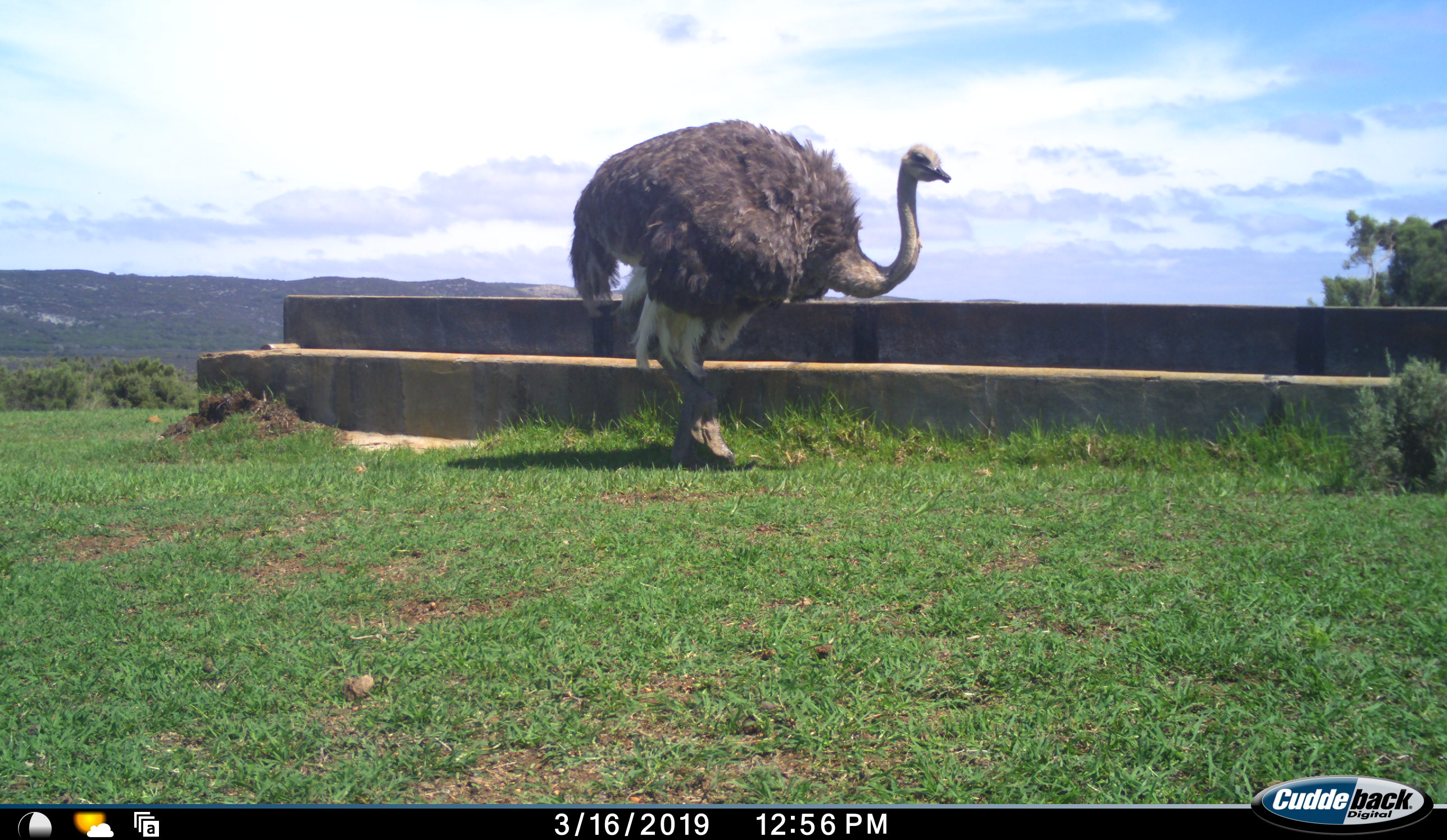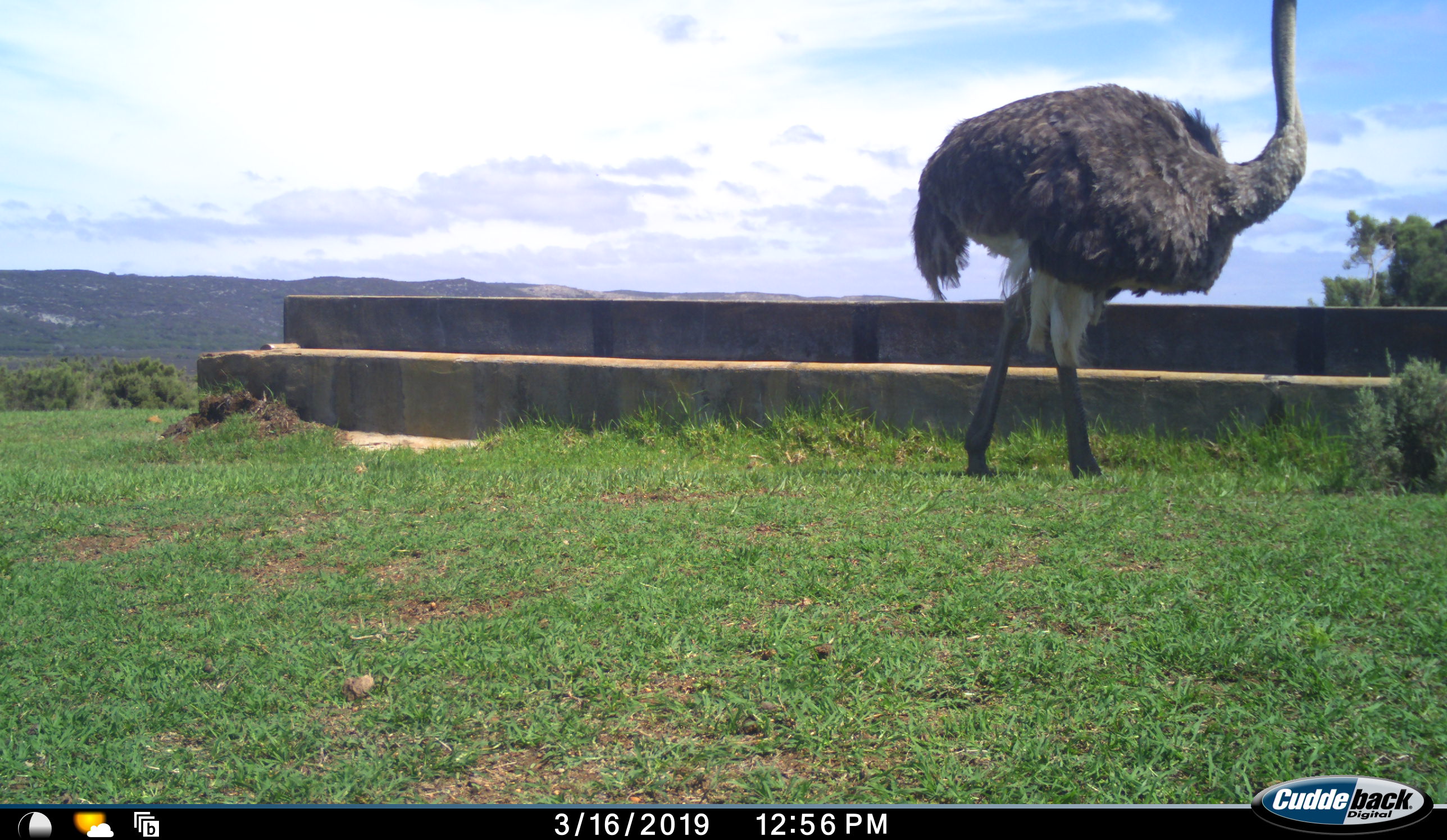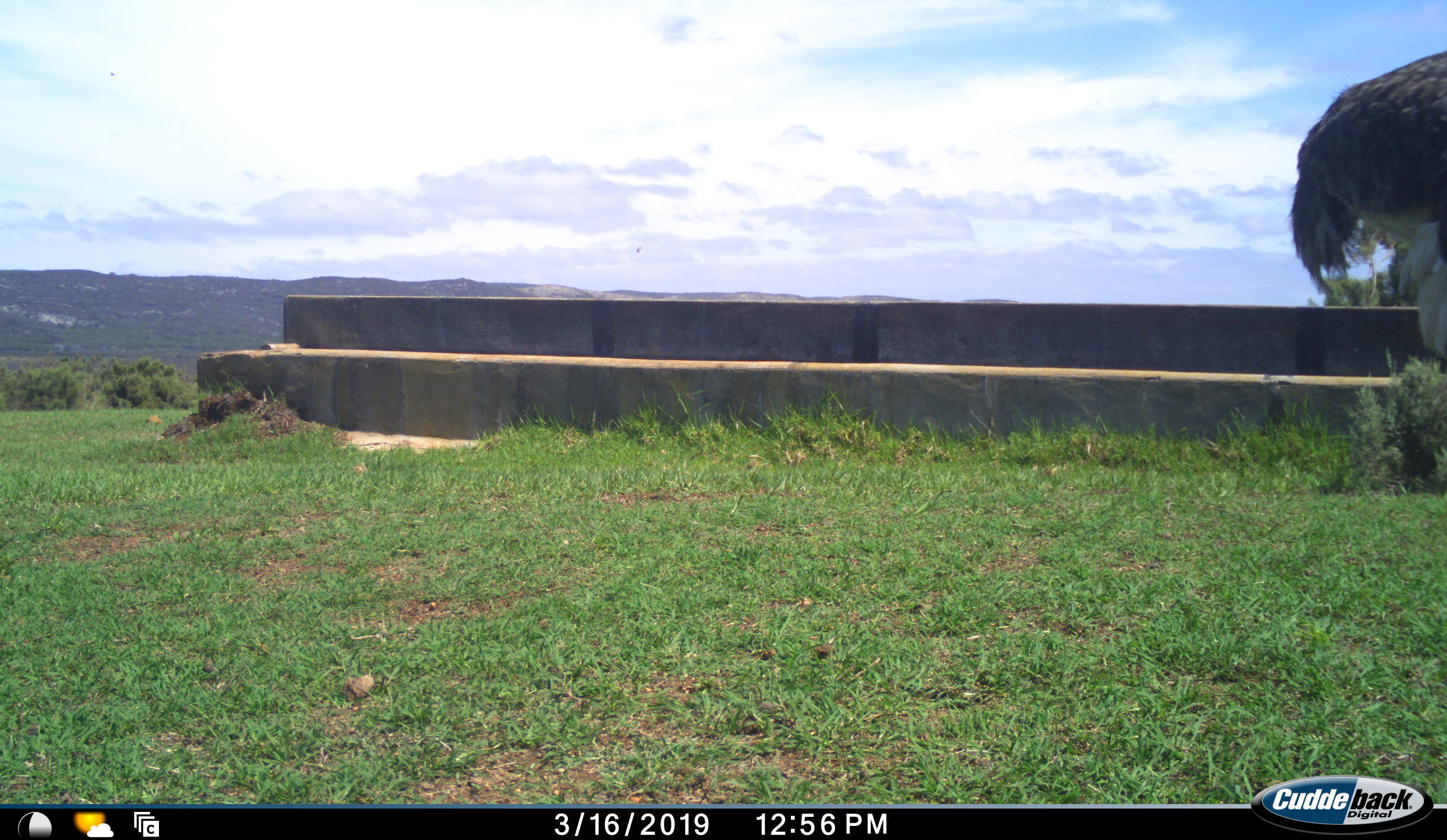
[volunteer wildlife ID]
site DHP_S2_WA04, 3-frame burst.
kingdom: Animalia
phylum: Chordata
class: Aves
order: Struthioniformes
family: Struthionidae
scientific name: Struthionidae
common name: ostrich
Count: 1.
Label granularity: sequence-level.